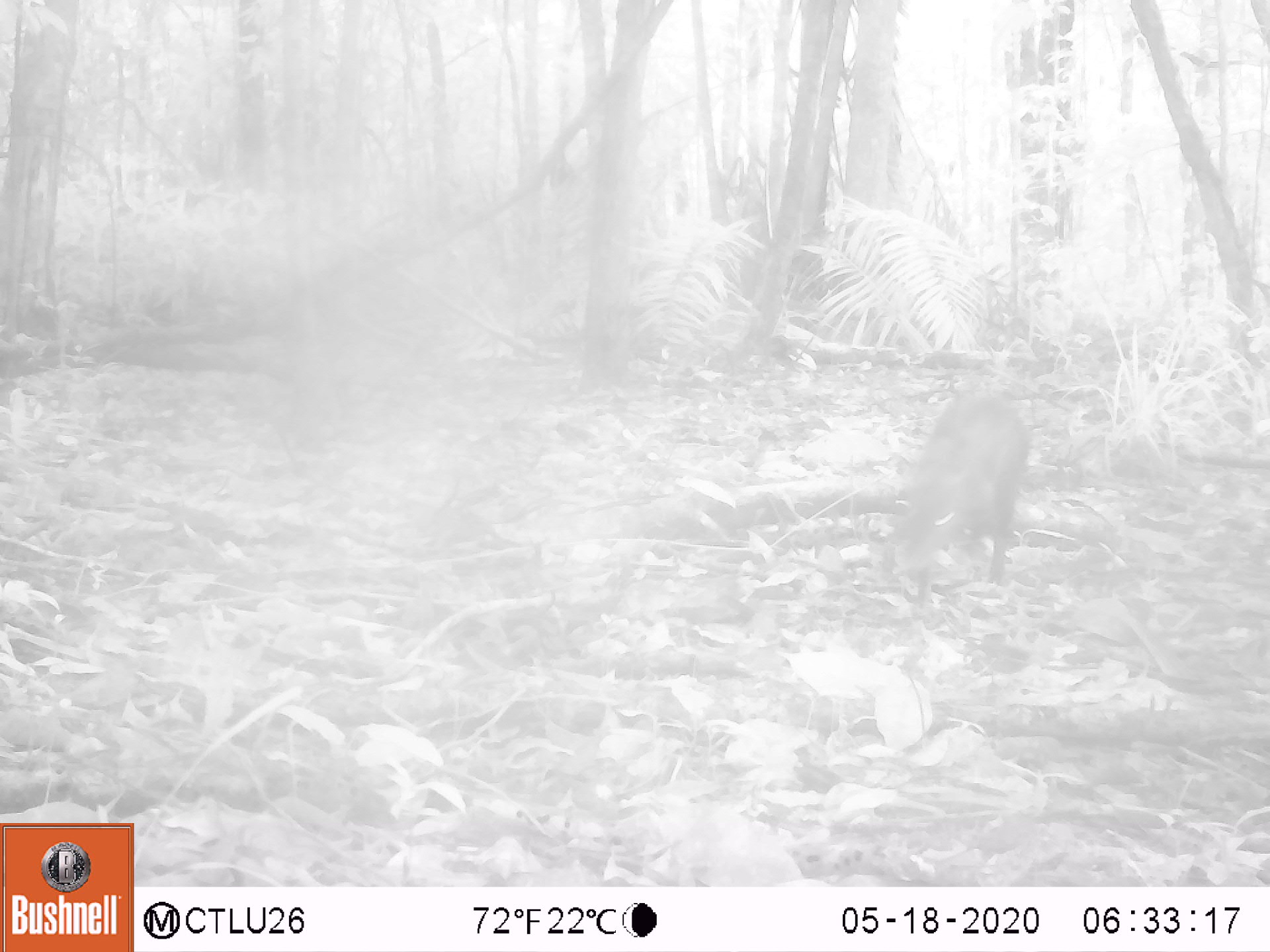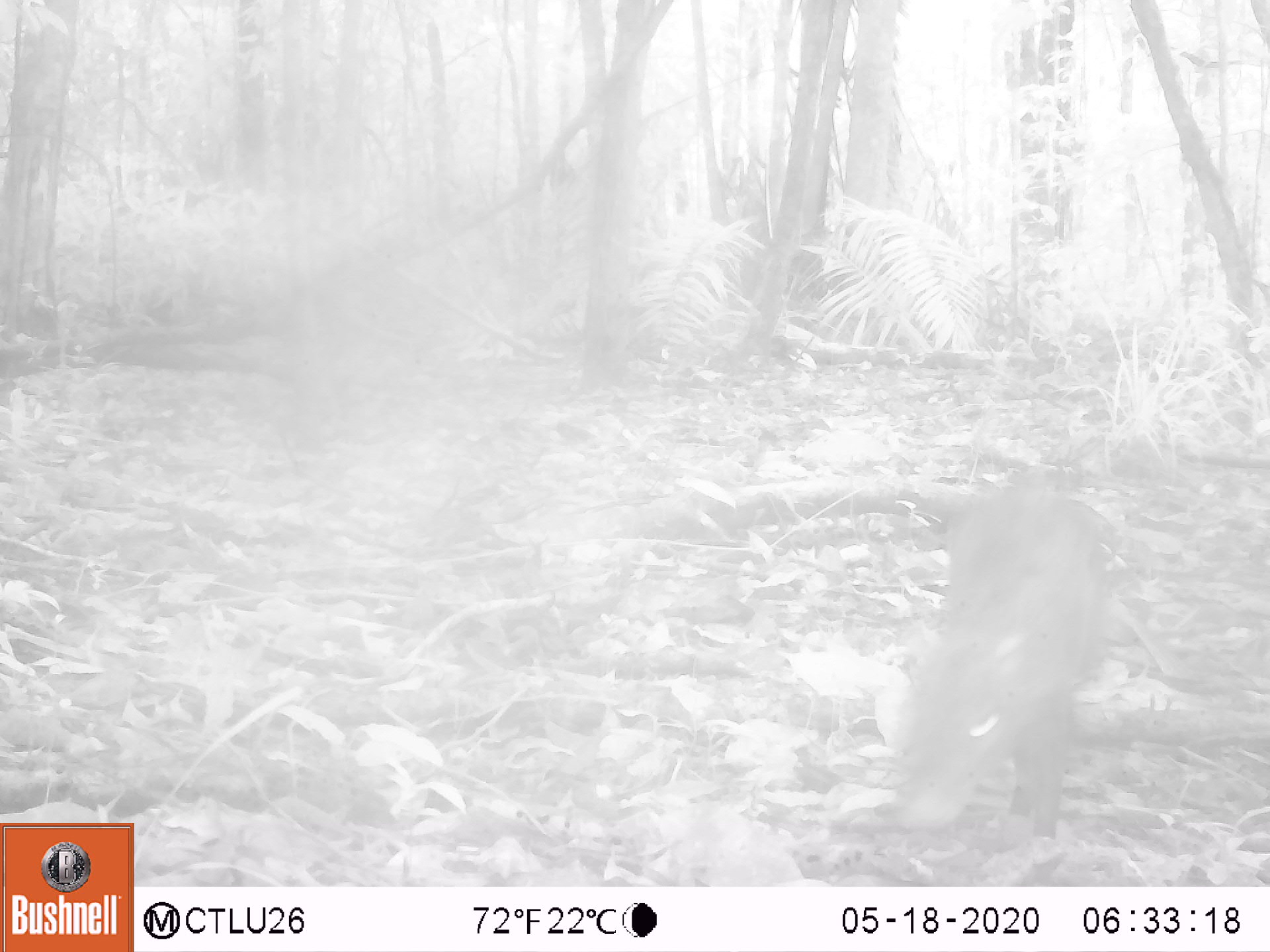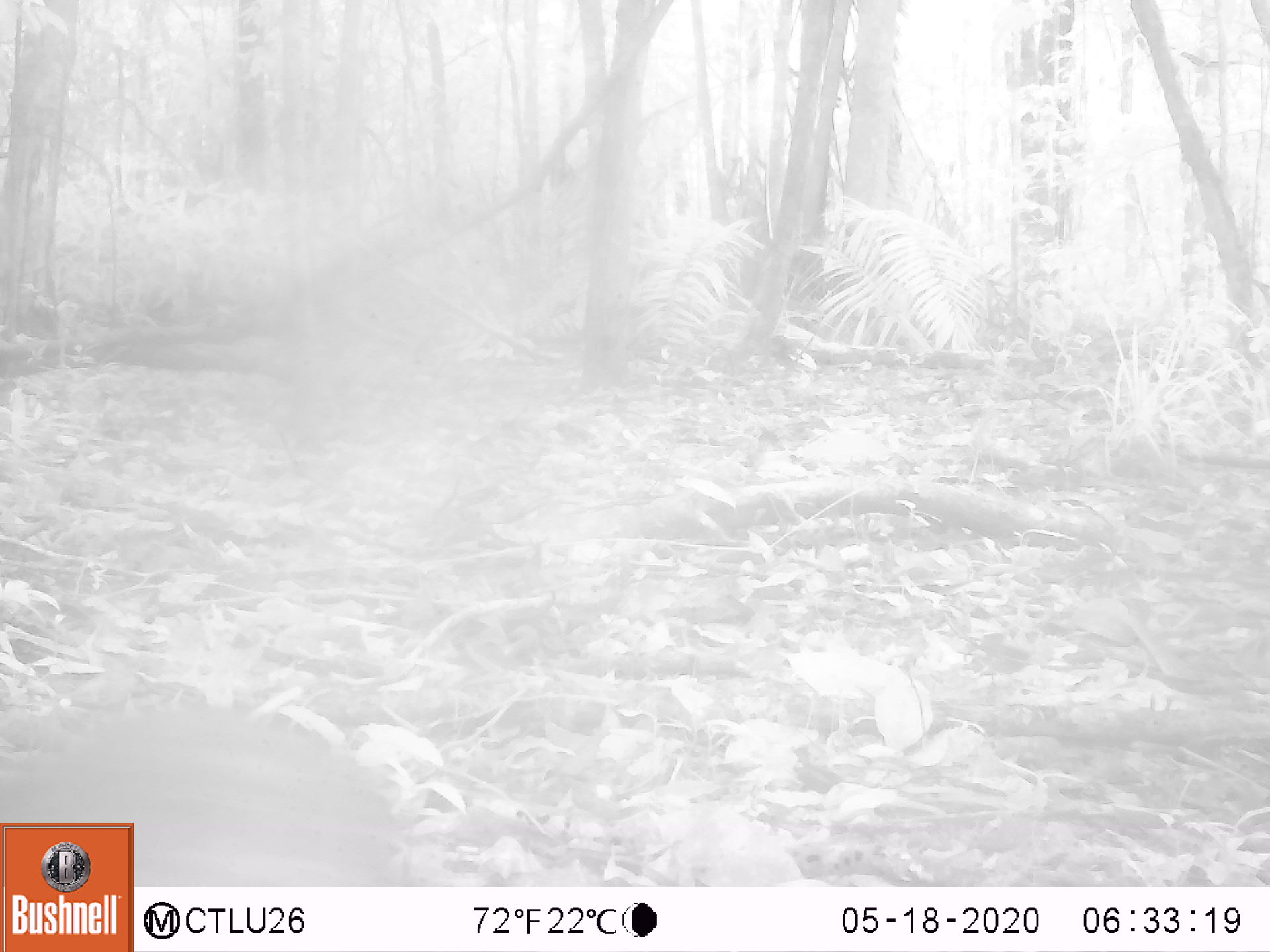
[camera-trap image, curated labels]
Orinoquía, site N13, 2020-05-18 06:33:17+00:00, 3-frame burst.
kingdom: Animalia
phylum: Chordata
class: Mammalia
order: Rodentia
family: Dasyproctidae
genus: Dasyprocta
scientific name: Dasyprocta fuliginosa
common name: black agouti